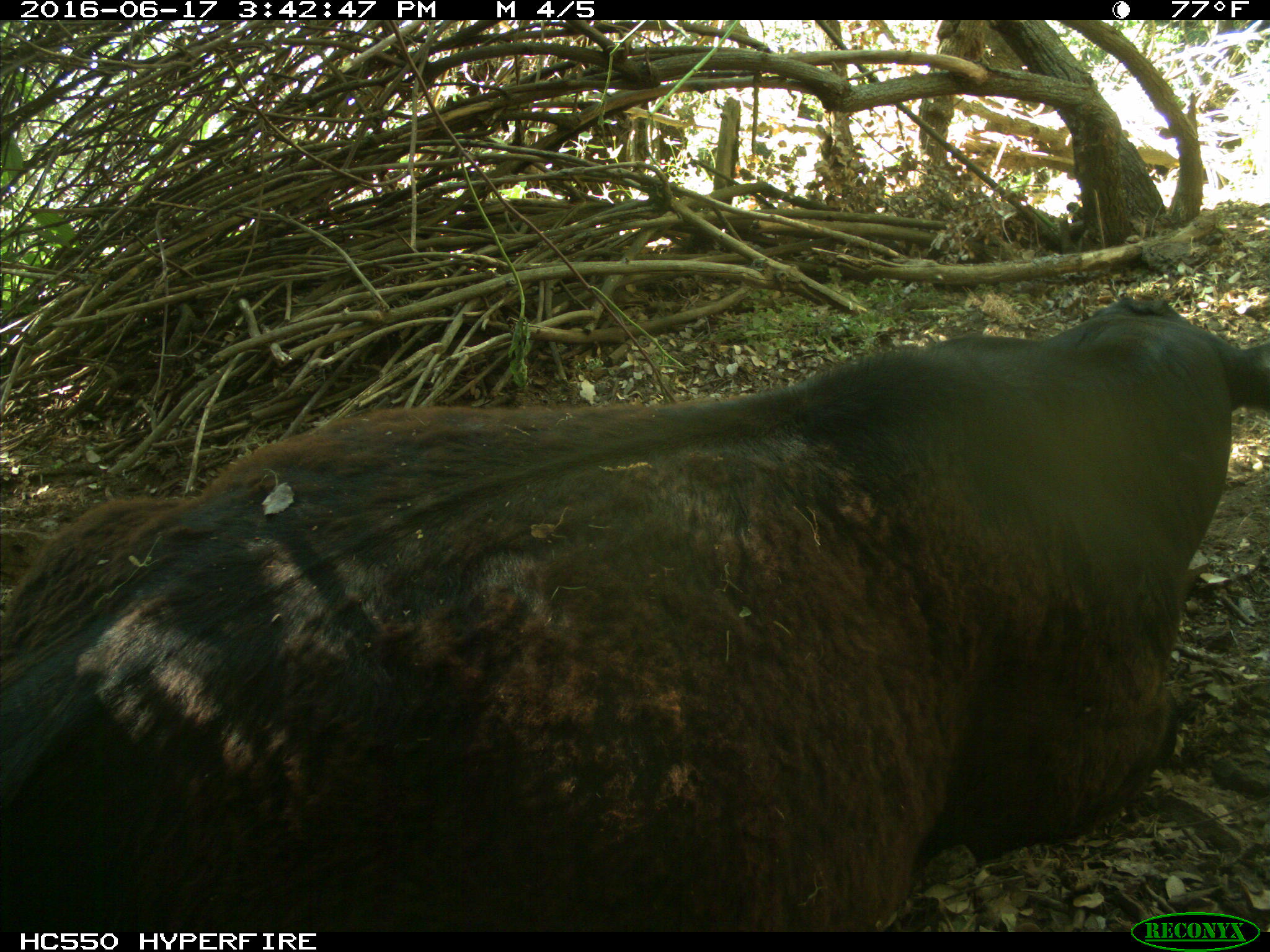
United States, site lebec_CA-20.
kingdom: Animalia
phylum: Chordata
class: Mammalia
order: Artiodactyla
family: Bovidae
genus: Bos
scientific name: Bos taurus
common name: domestic cow